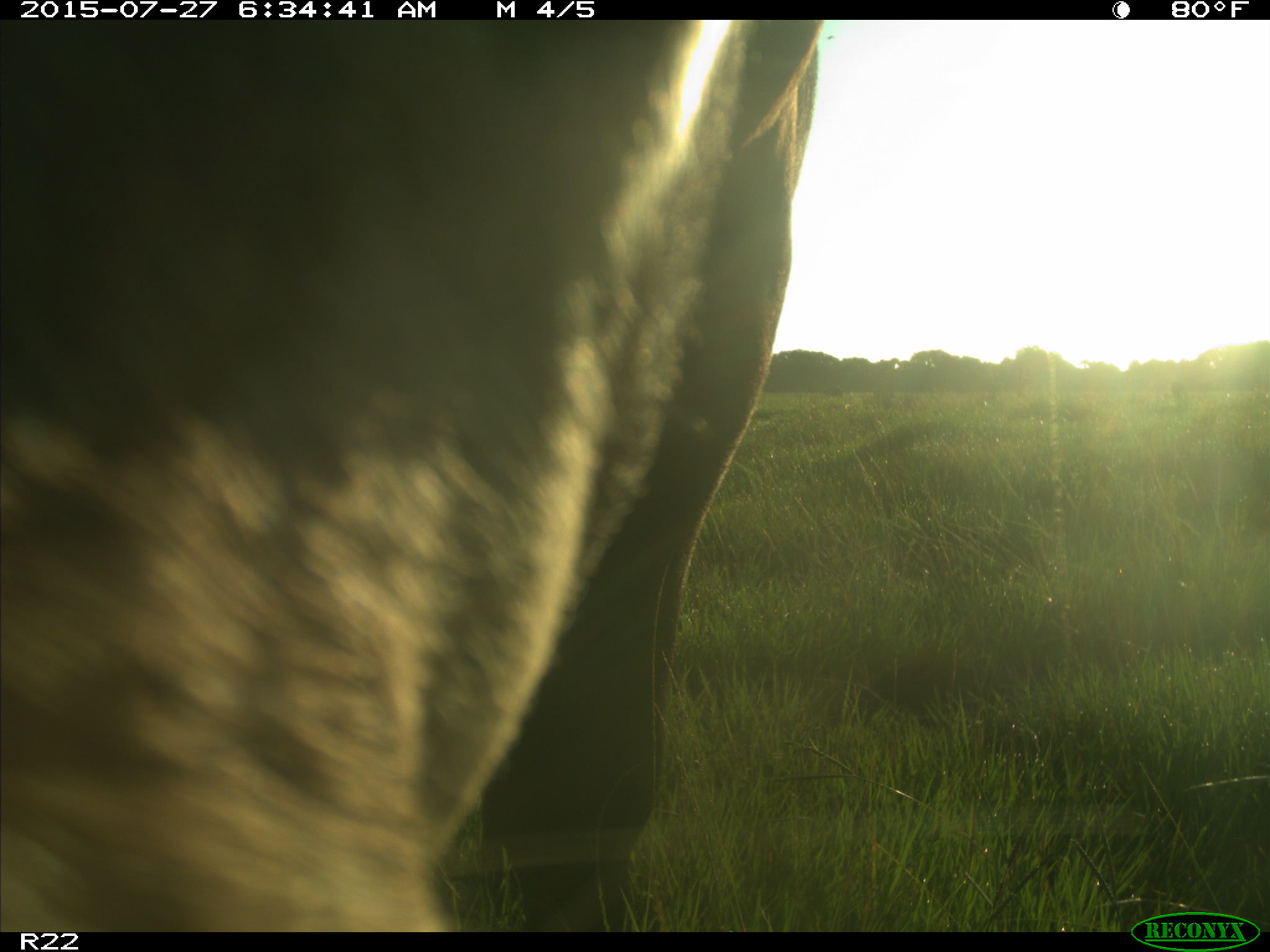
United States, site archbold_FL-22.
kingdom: Animalia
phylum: Chordata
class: Mammalia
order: Artiodactyla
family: Bovidae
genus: Bos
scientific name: Bos taurus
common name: domestic cow